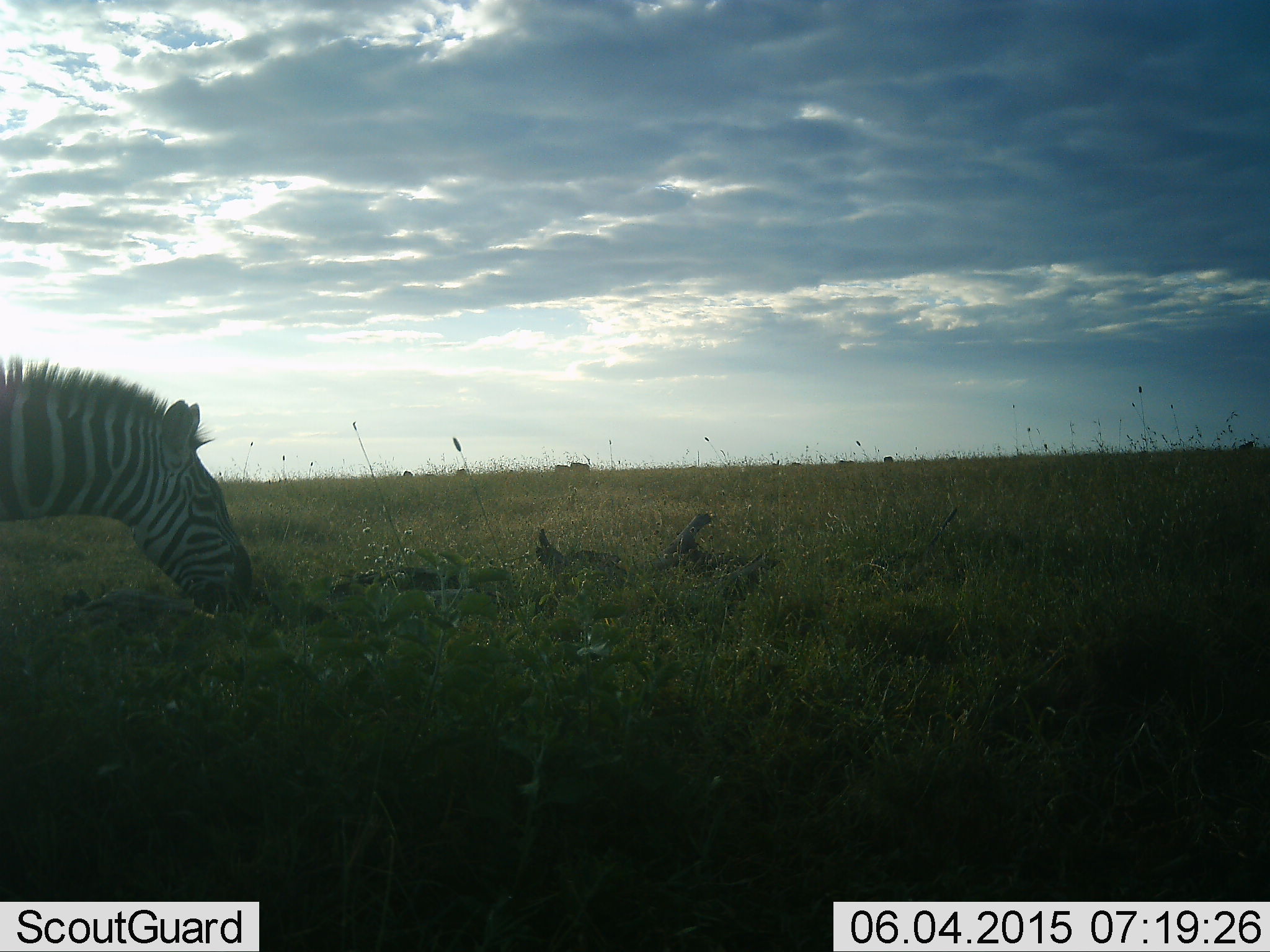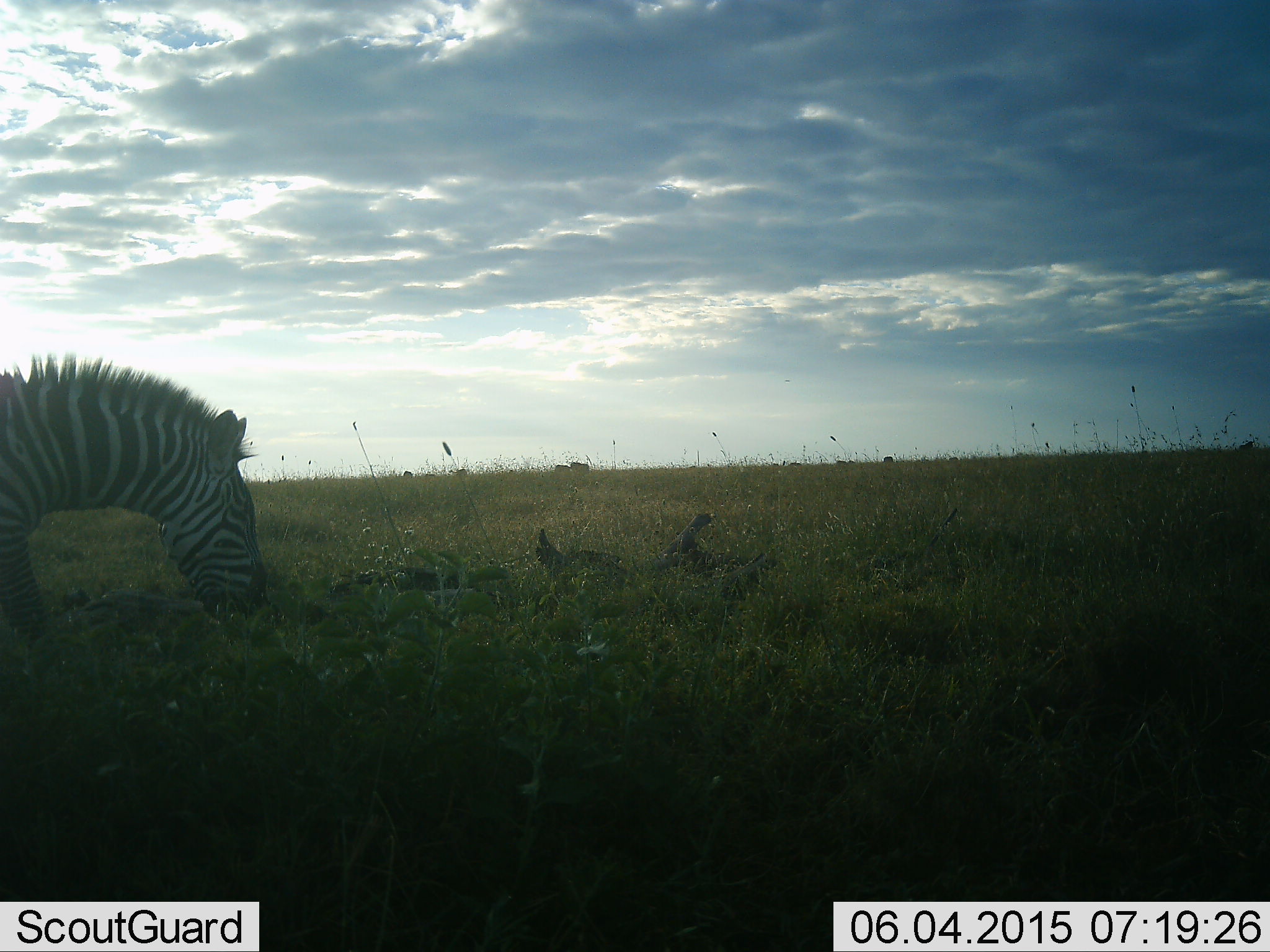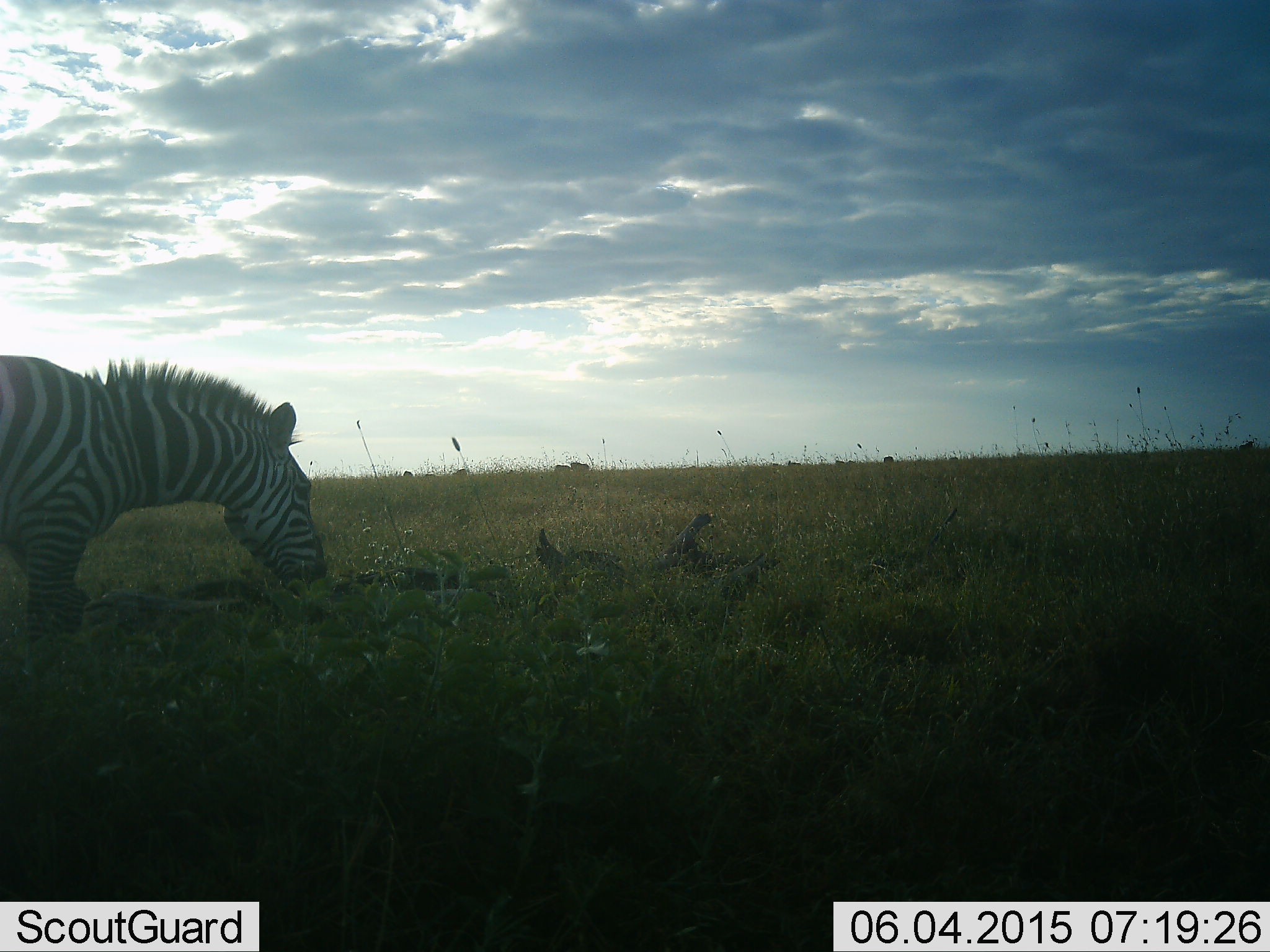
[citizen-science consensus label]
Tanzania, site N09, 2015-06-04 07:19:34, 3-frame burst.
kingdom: Animalia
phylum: Chordata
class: Mammalia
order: Perissodactyla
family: Equidae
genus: Equus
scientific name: Equus quagga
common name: plains zebra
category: zebra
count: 1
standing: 10%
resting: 0%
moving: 80%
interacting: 0%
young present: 0%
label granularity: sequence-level